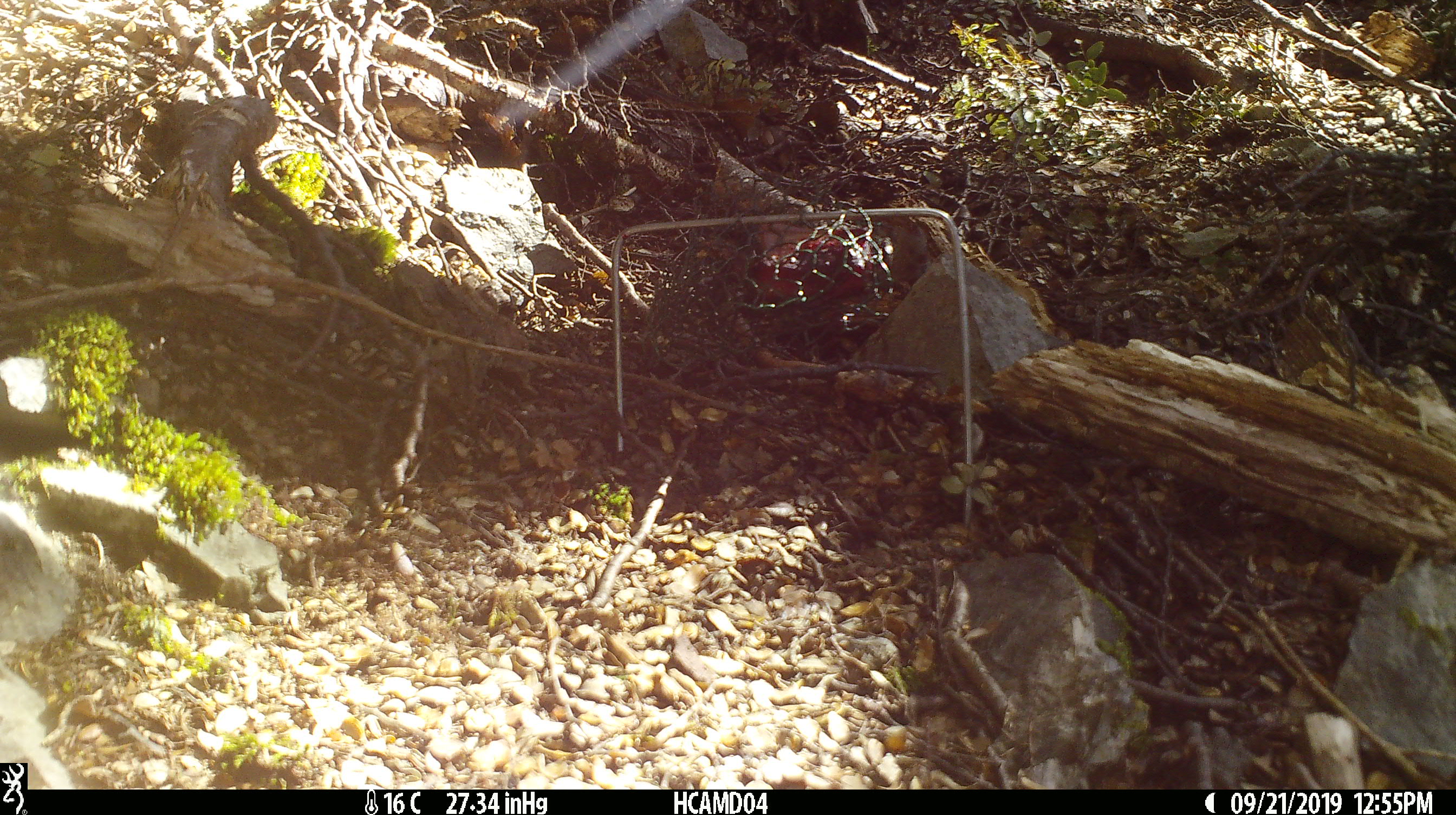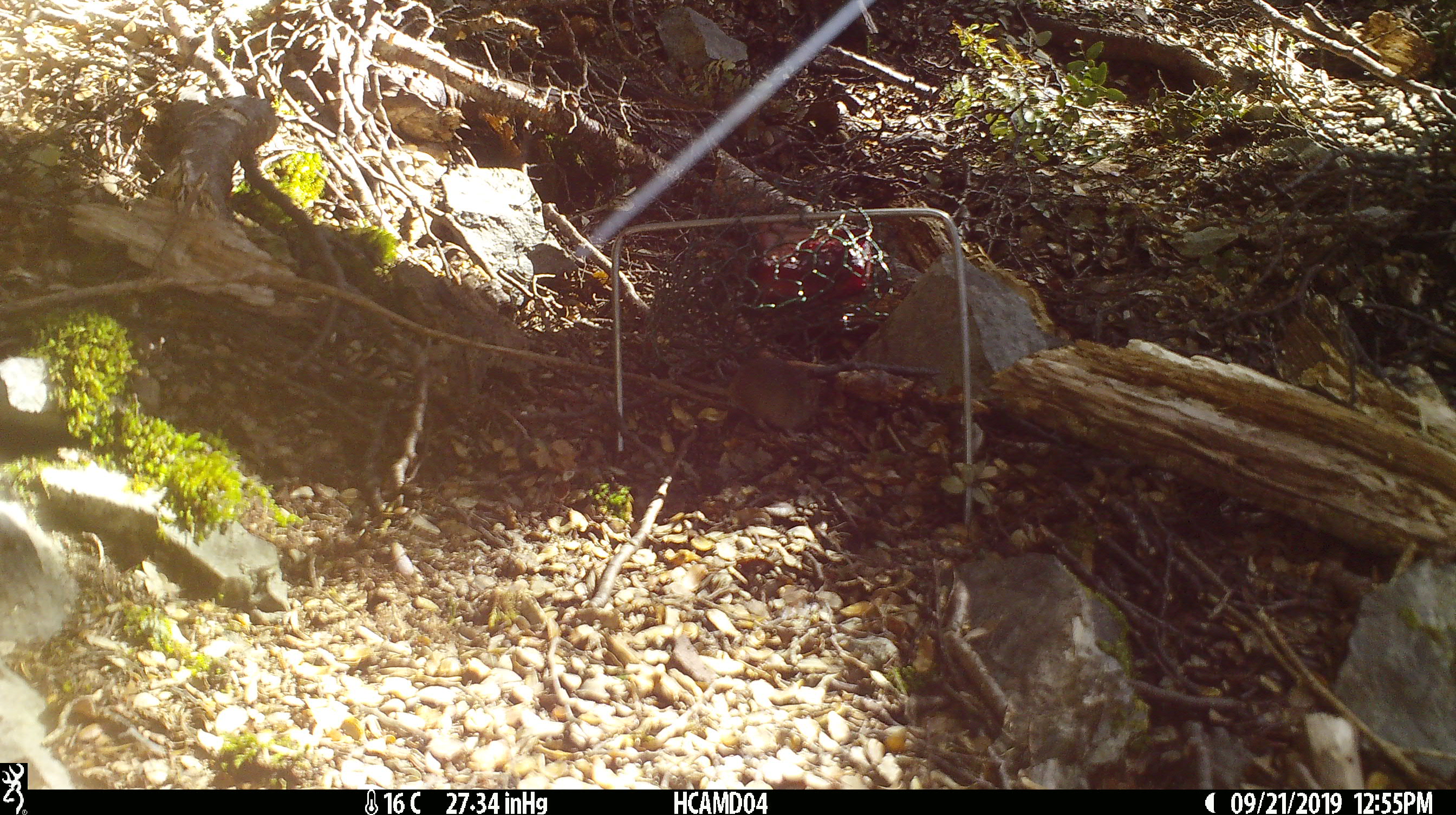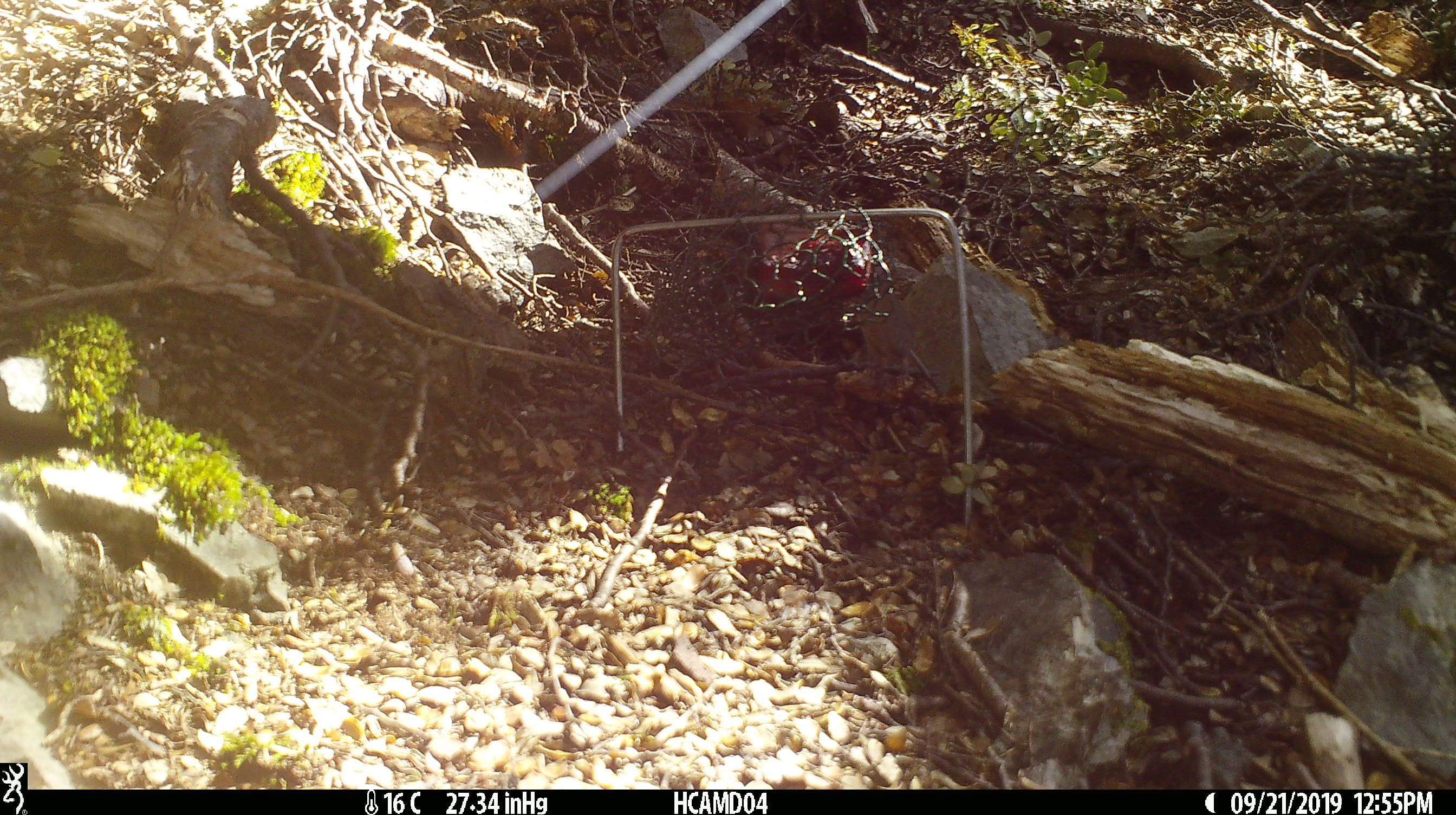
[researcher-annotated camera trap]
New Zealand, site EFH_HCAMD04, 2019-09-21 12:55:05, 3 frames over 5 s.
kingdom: Animalia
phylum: Chordata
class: Mammalia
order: Rodentia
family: Muridae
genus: Mus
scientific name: Mus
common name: mouse